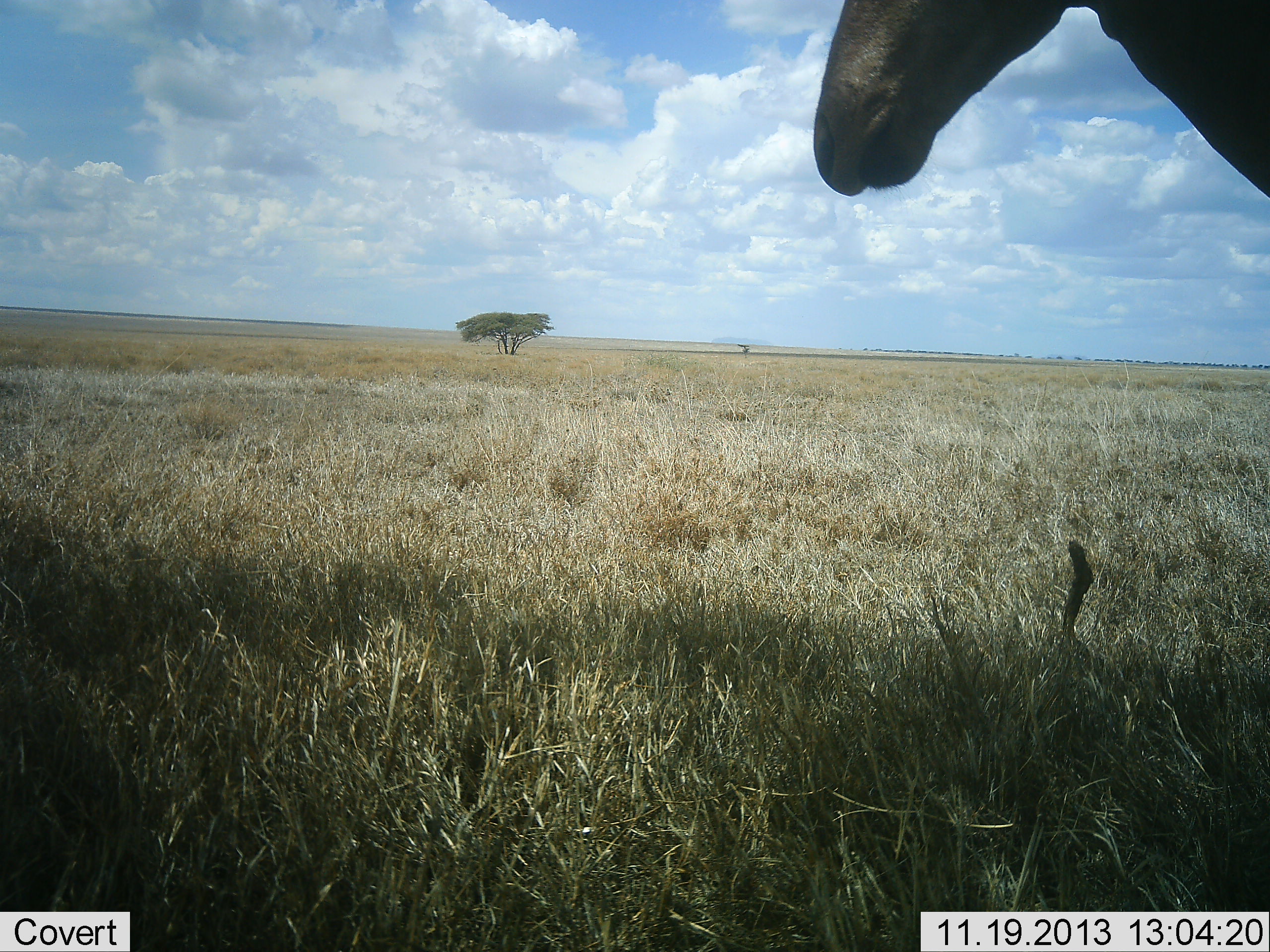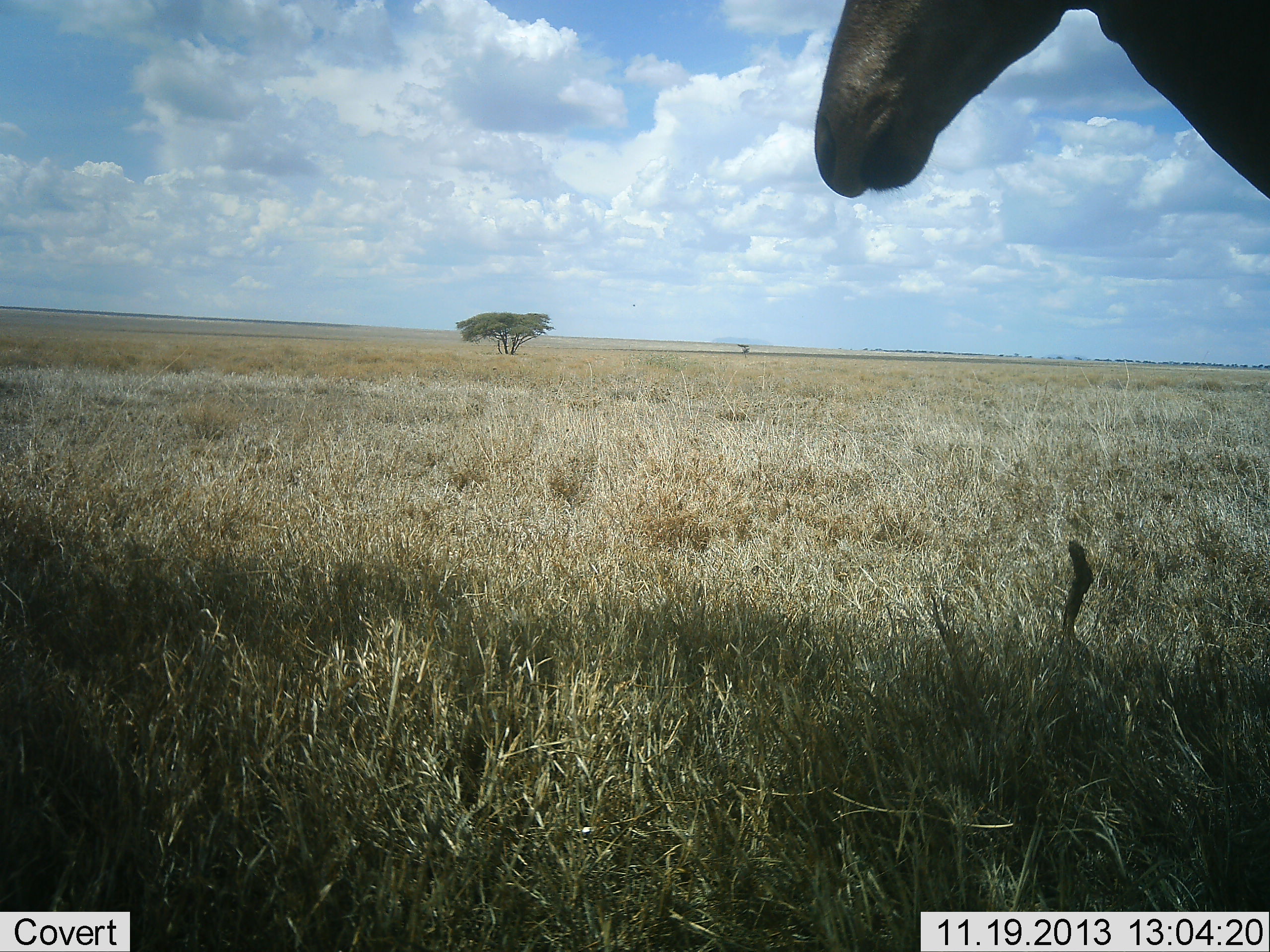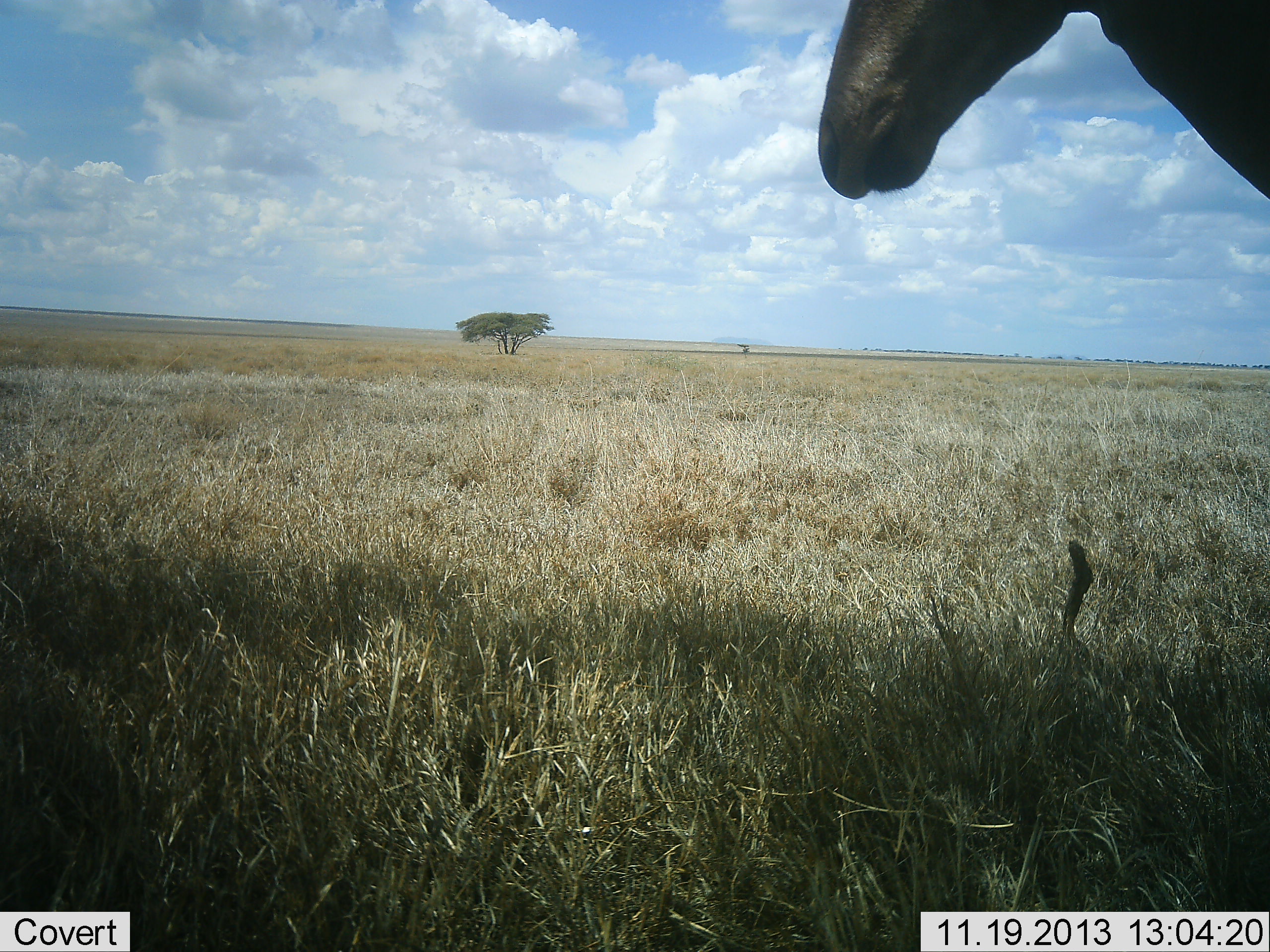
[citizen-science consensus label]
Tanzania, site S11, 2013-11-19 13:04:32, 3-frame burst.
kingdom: Animalia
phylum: Chordata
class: Mammalia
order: Artiodactyla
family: Bovidae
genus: Alcelaphus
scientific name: Alcelaphus buselaphus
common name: hartebeest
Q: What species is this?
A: Hartebeest (Alcelaphus buselaphus).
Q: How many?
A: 1.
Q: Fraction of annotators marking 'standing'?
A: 100%.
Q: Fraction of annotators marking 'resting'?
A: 0%.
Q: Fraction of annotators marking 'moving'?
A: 0%.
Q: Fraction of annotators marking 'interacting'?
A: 0%.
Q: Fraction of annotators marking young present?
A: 0%.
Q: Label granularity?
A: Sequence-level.